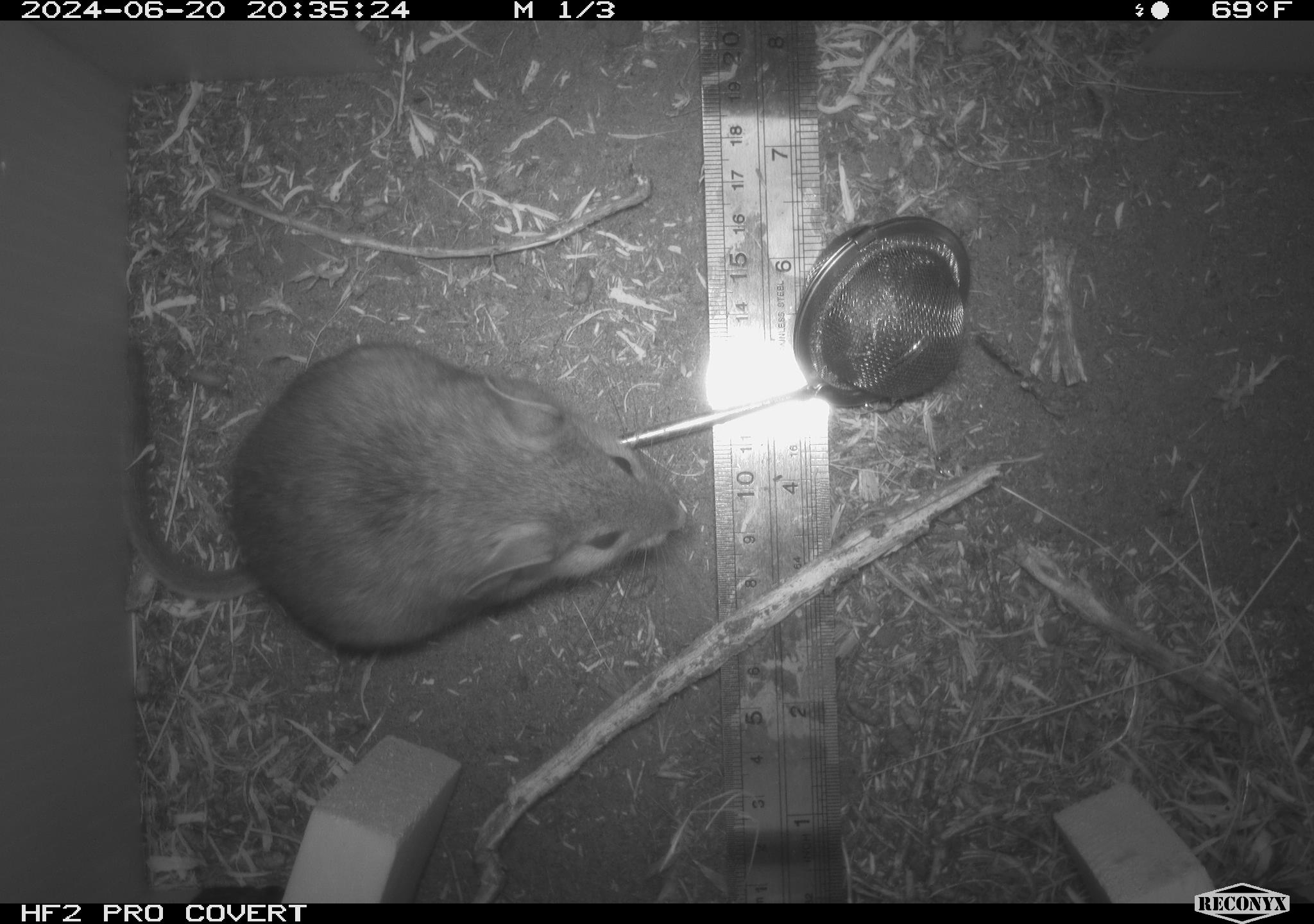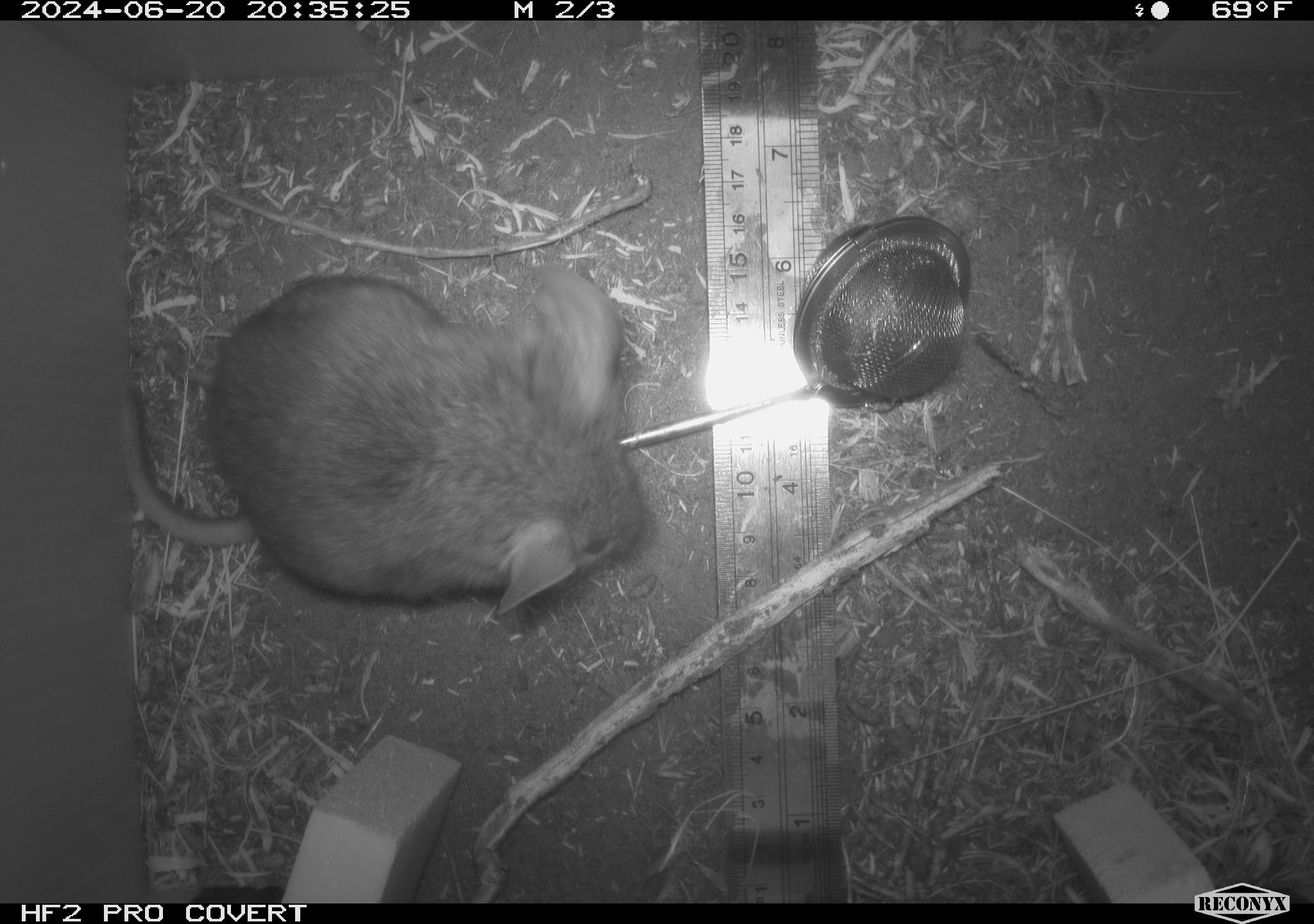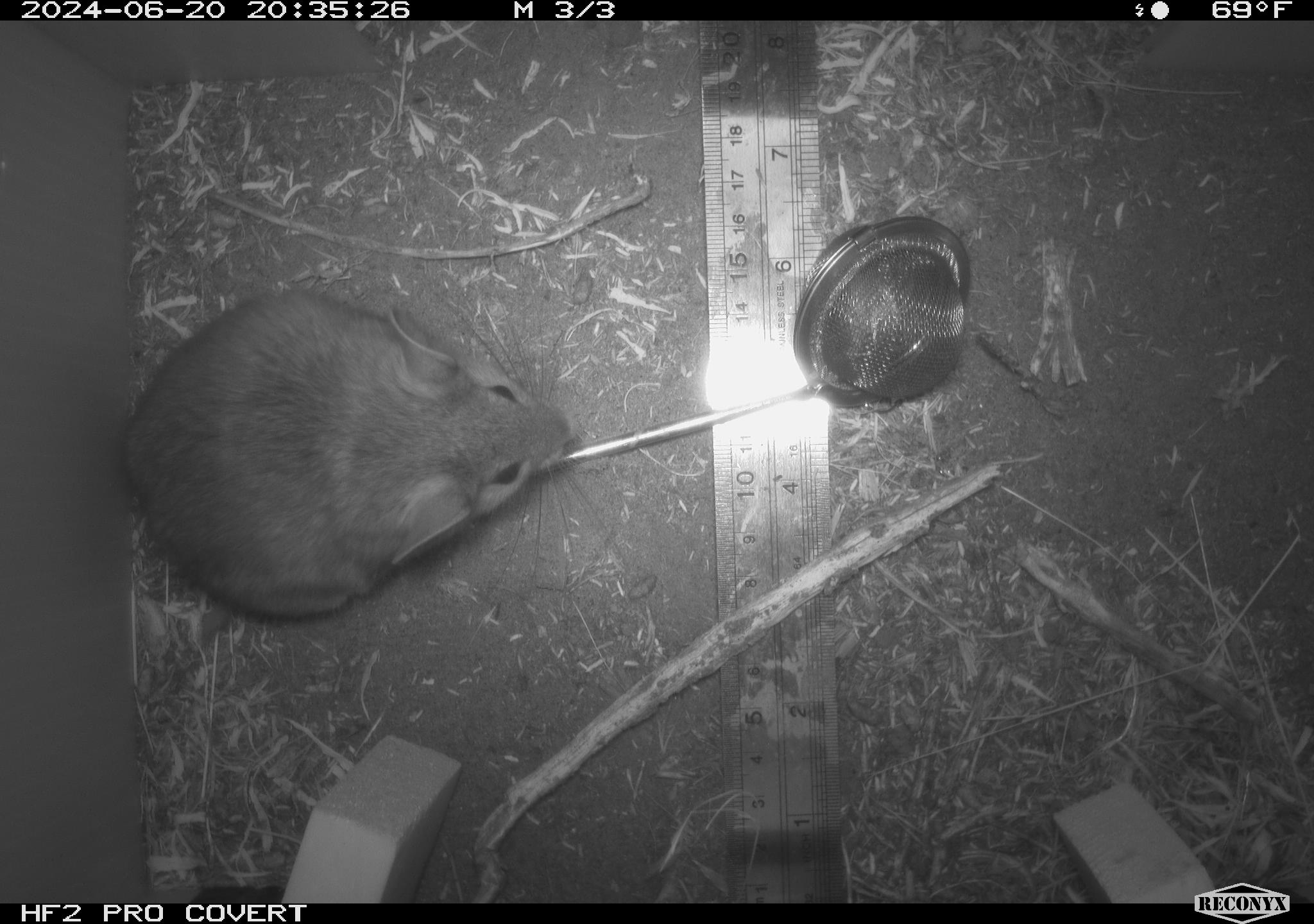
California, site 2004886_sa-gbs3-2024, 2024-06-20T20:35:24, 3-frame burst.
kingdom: Animalia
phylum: Chordata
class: Mammalia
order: Rodentia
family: Cricetidae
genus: Neotoma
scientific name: Neotoma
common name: pack rat or woodrat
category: neotoma species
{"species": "neotoma species (pack rat or woodrat) (Neotoma)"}